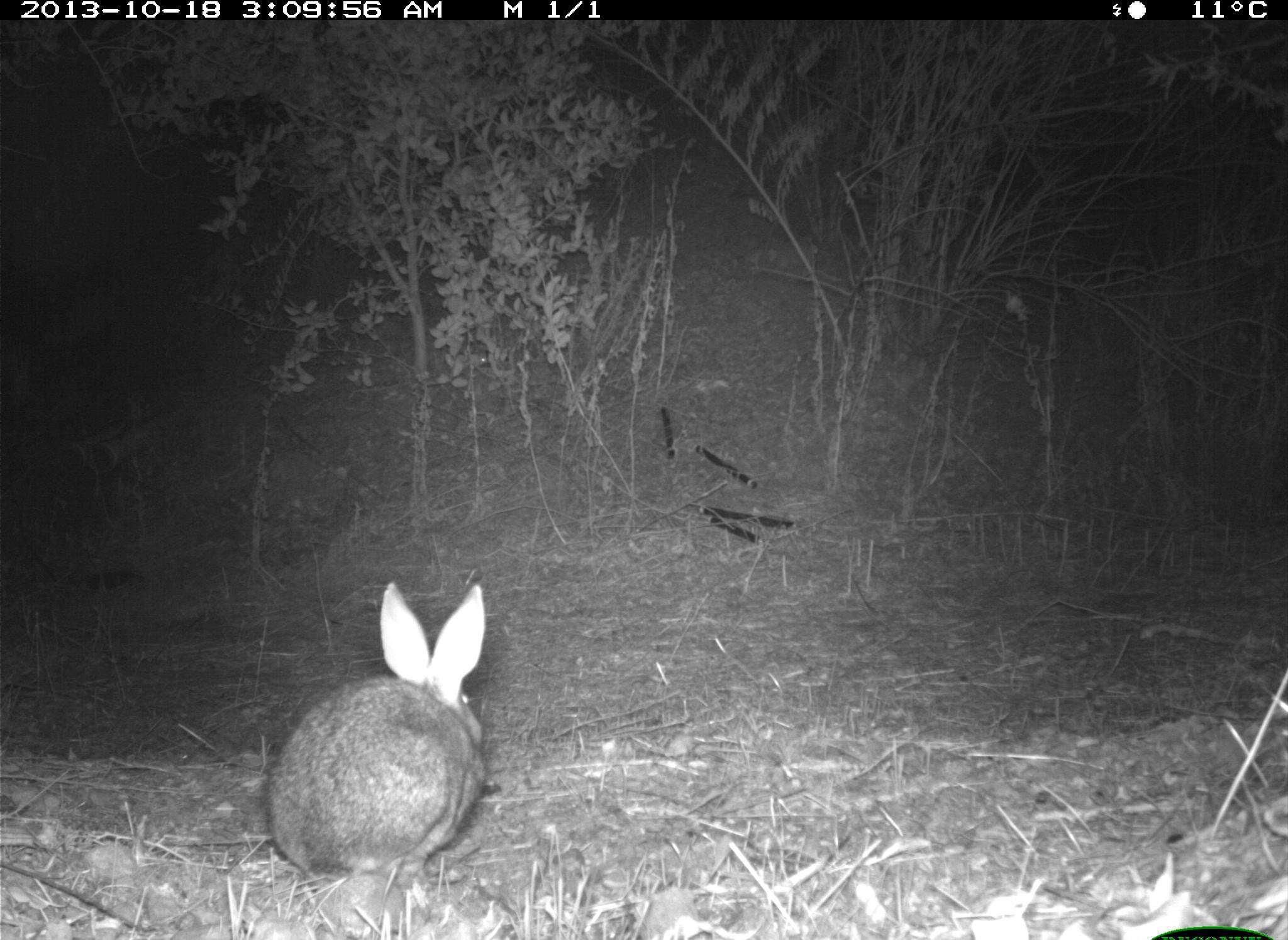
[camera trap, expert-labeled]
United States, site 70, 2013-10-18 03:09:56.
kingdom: Animalia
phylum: Chordata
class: Mammalia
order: Lagomorpha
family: Leporidae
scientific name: Leporidae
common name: rabbits and hares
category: rabbit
Rabbit (rabbits and hares) (Leporidae).